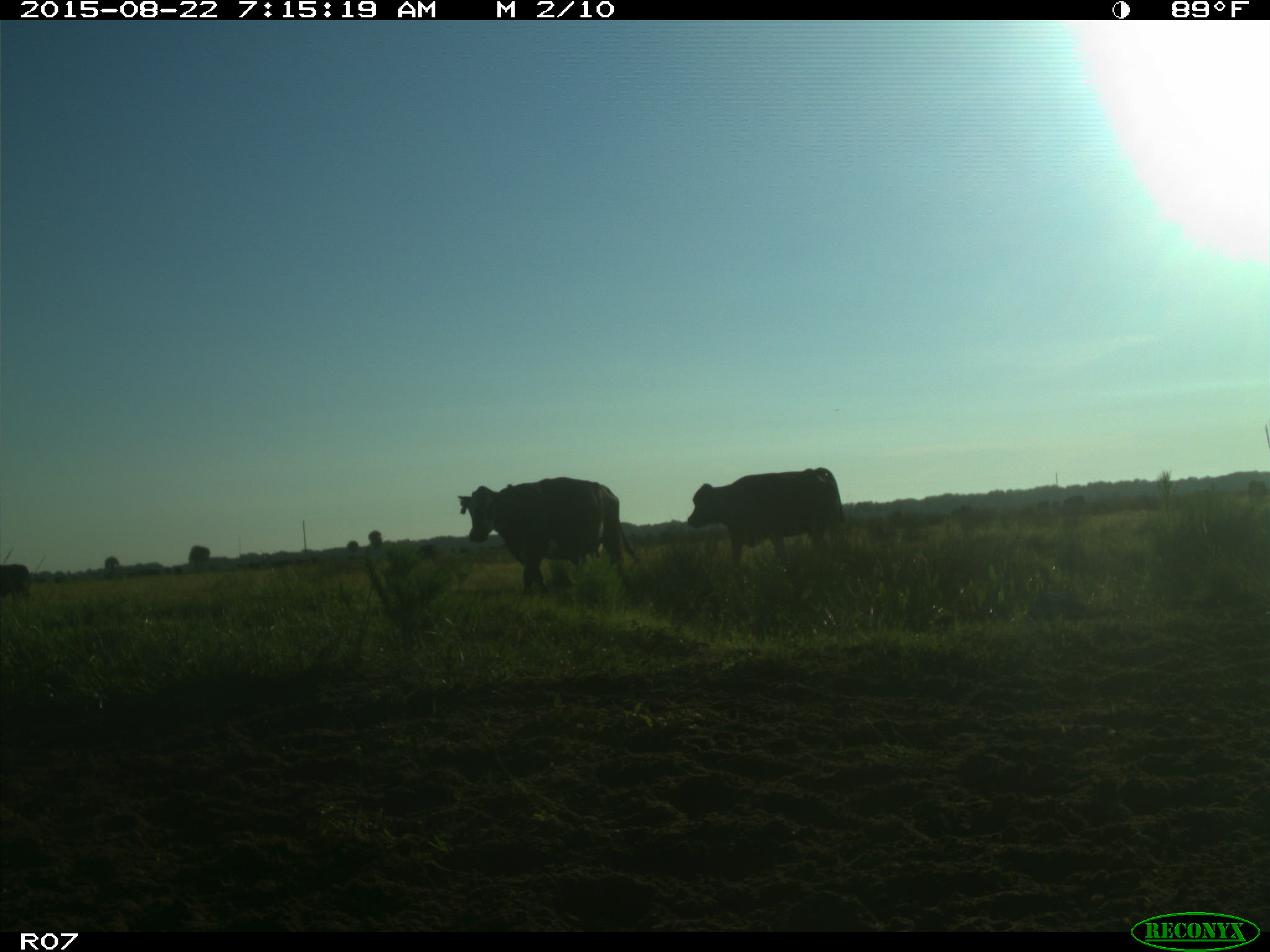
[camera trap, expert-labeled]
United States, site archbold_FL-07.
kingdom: Animalia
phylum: Chordata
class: Mammalia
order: Artiodactyla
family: Bovidae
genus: Bos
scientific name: Bos taurus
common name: domestic cow